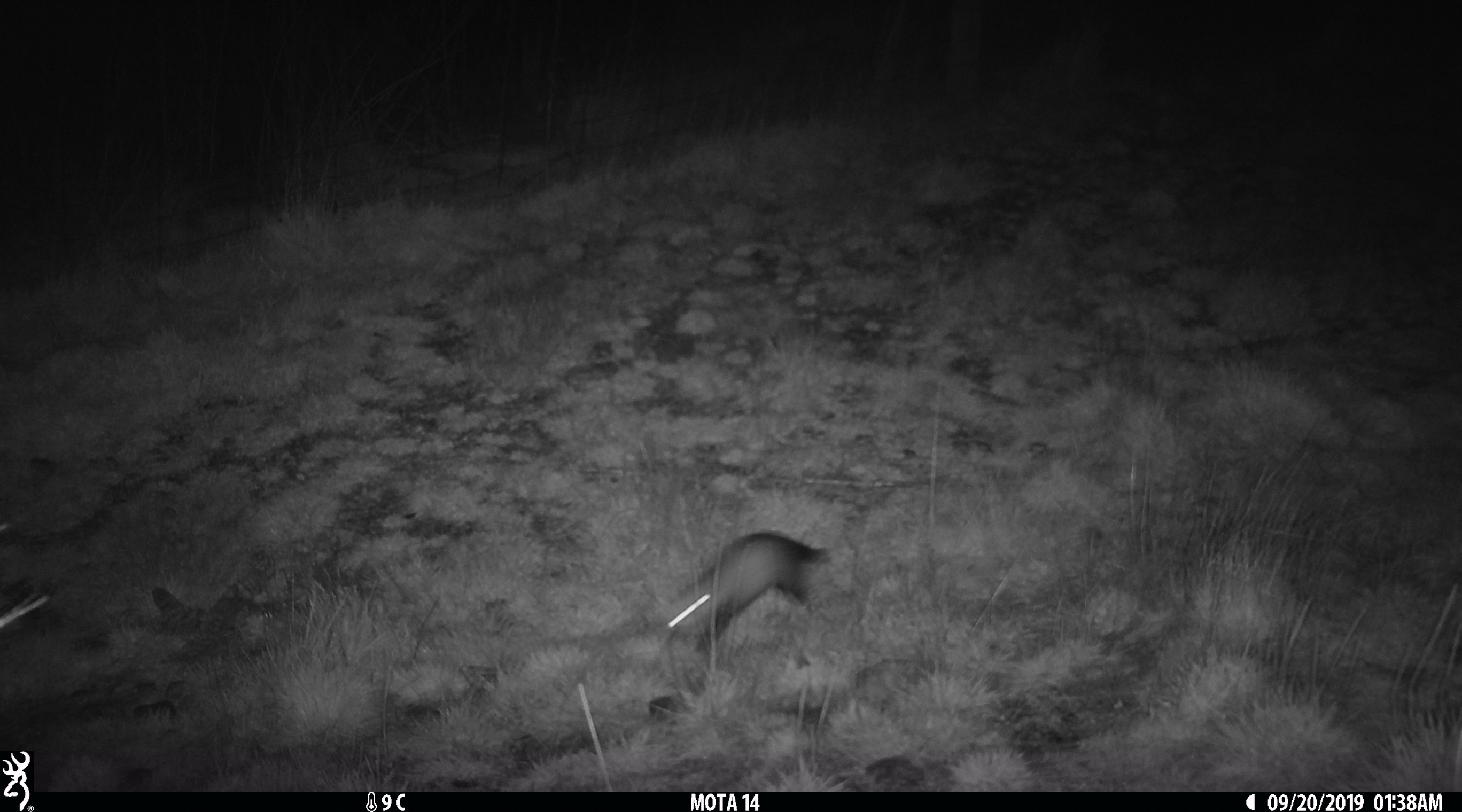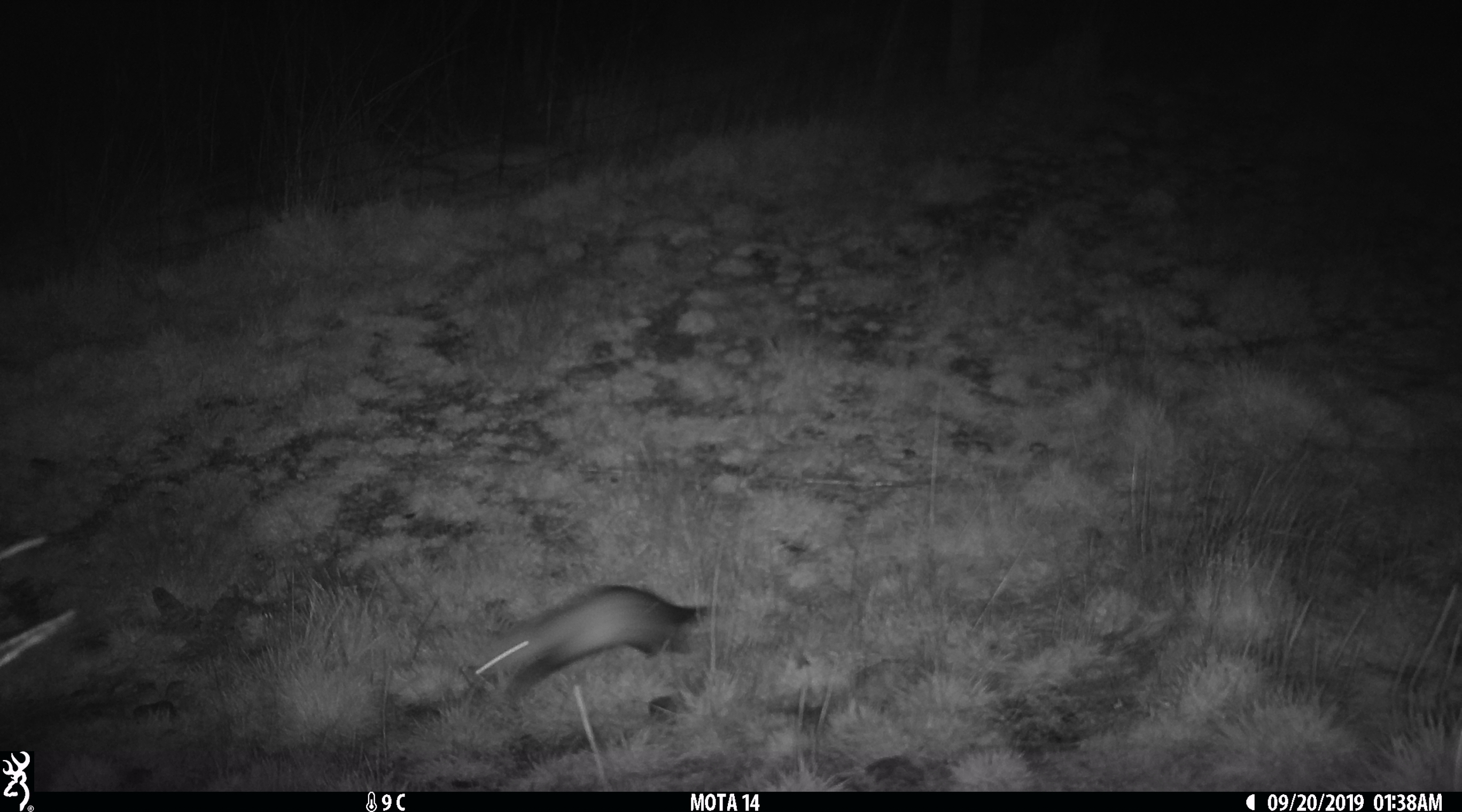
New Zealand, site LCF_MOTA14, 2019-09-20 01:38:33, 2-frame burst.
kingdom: Animalia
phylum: Chordata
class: Mammalia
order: Carnivora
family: Mustelidae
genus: Mustela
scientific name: Mustela furo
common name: ferret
Ferret (Mustela furo).